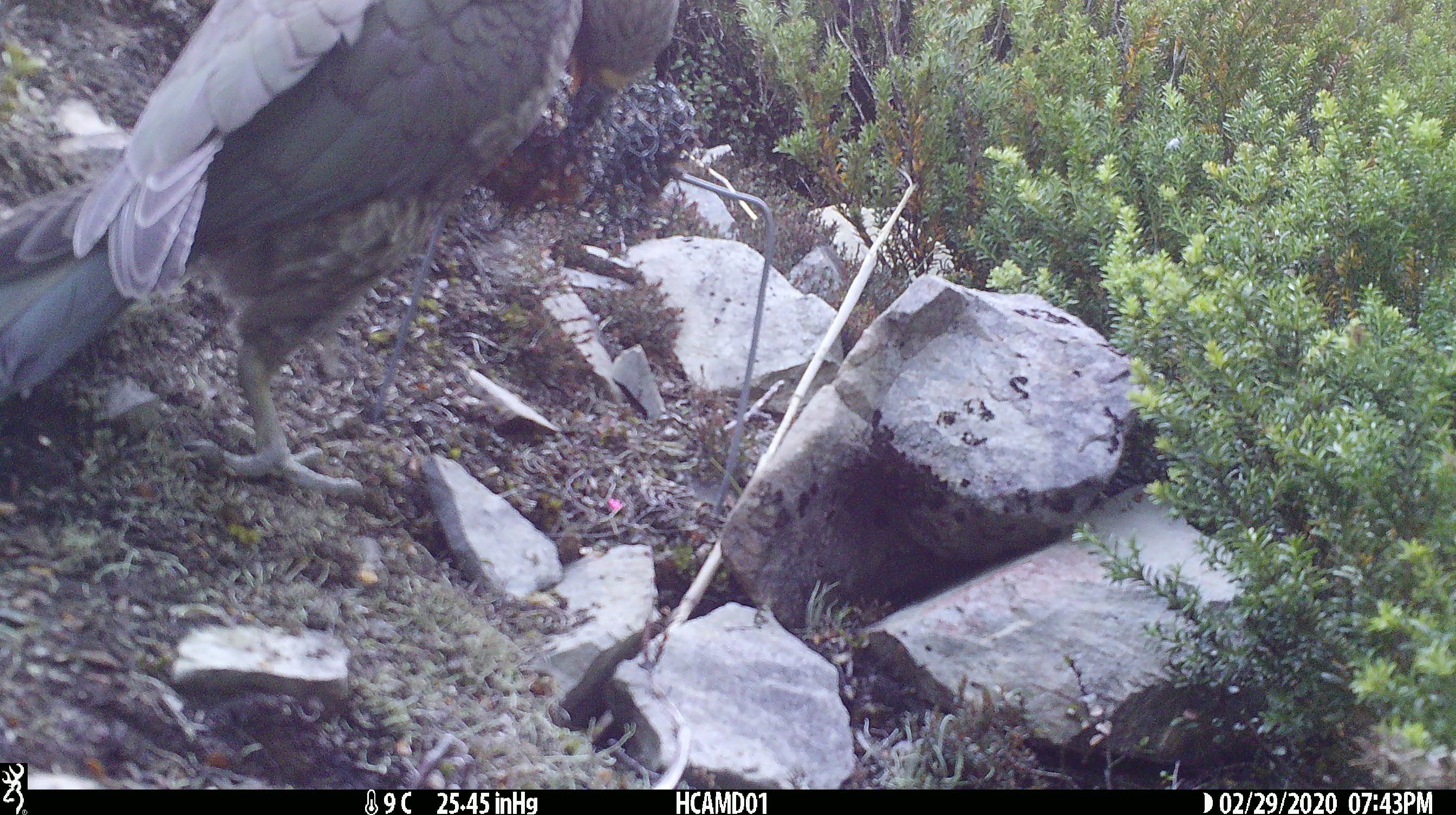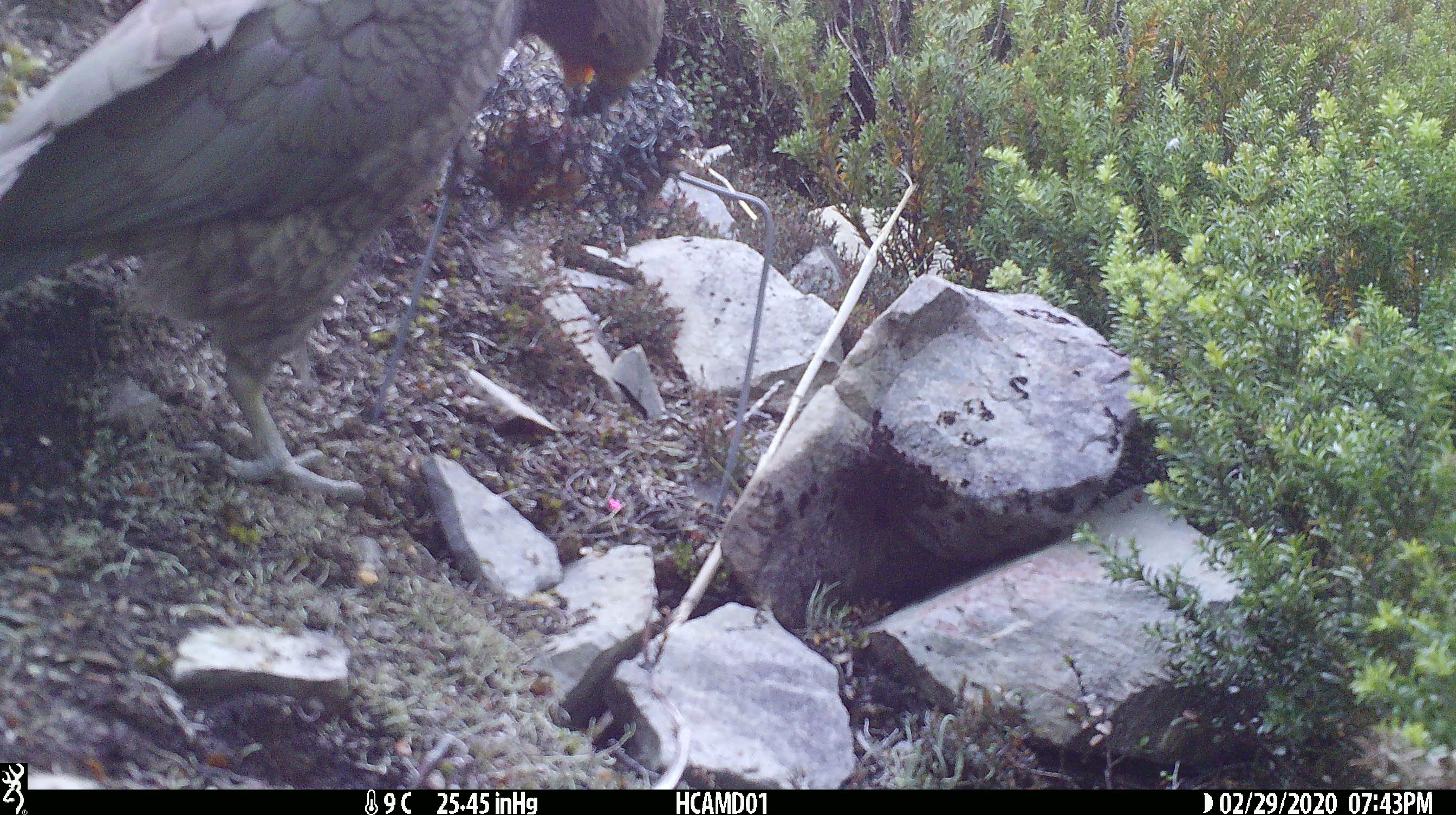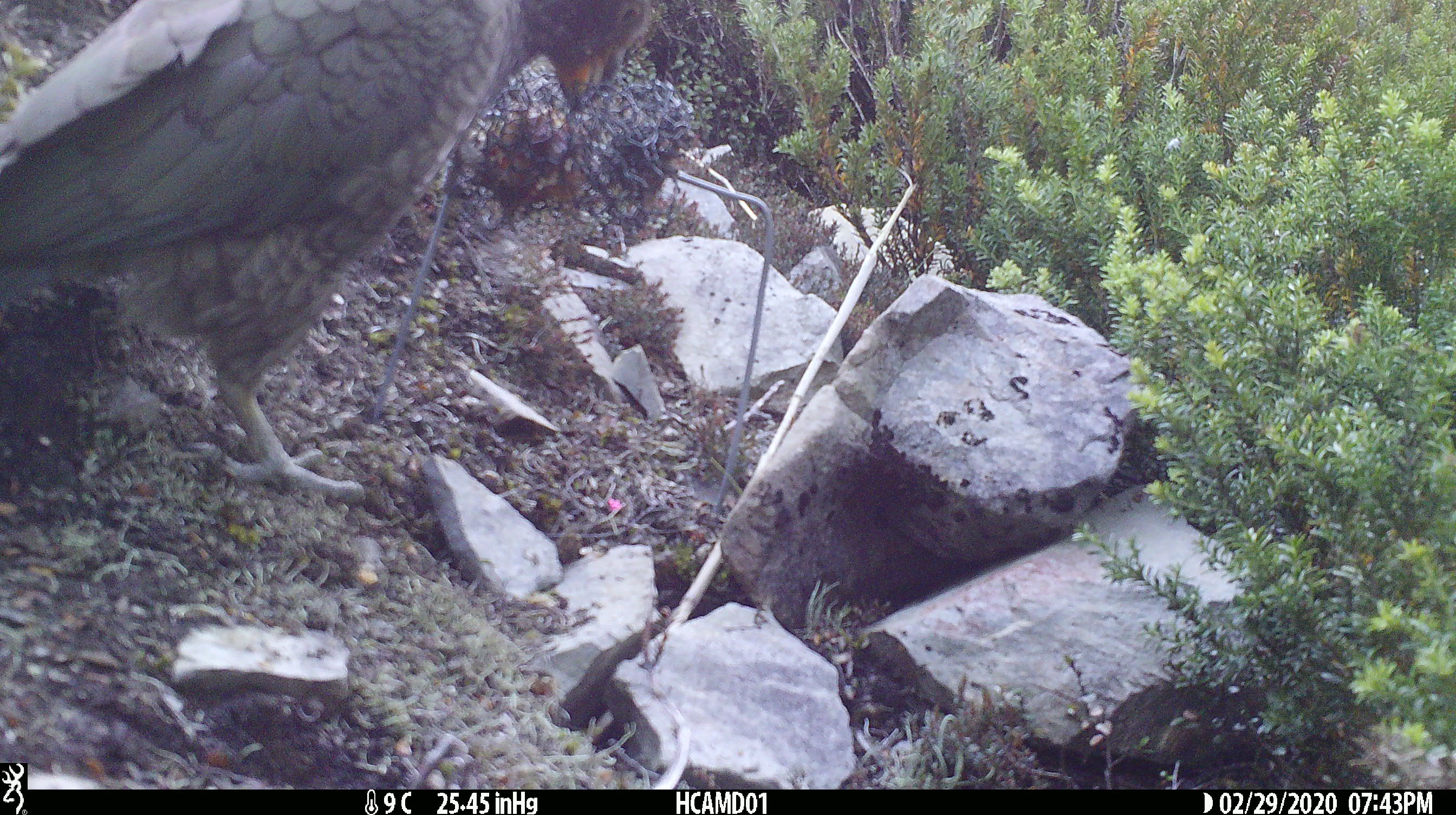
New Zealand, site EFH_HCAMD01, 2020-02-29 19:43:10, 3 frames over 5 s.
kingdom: Animalia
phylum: Chordata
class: Aves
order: Psittaciformes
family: Strigopidae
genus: Nestor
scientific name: Nestor notabilis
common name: kea